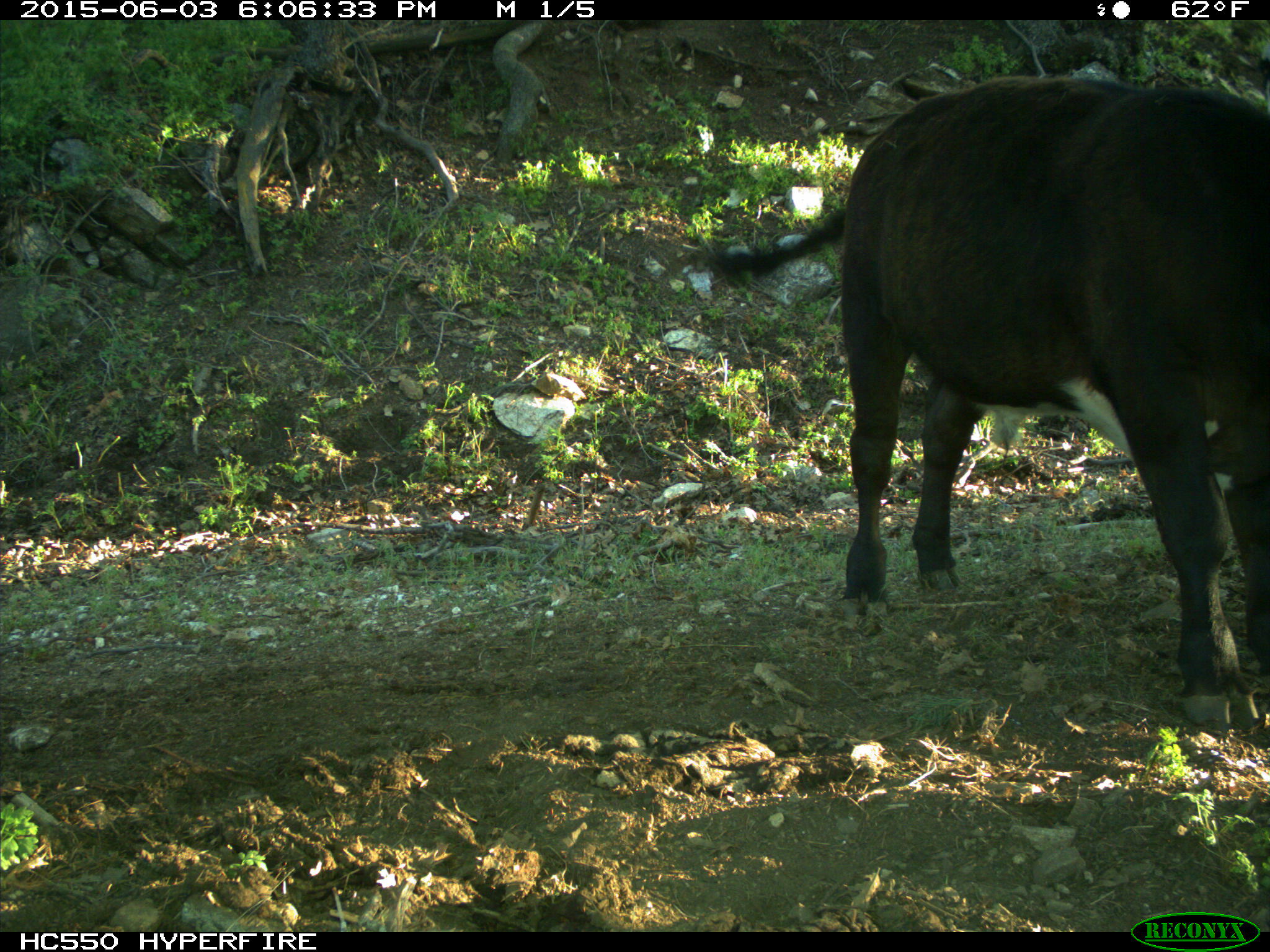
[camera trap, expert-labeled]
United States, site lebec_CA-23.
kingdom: Animalia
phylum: Chordata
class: Mammalia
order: Artiodactyla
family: Bovidae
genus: Bos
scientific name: Bos taurus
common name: domestic cow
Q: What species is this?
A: Bos taurus (domestic cow).